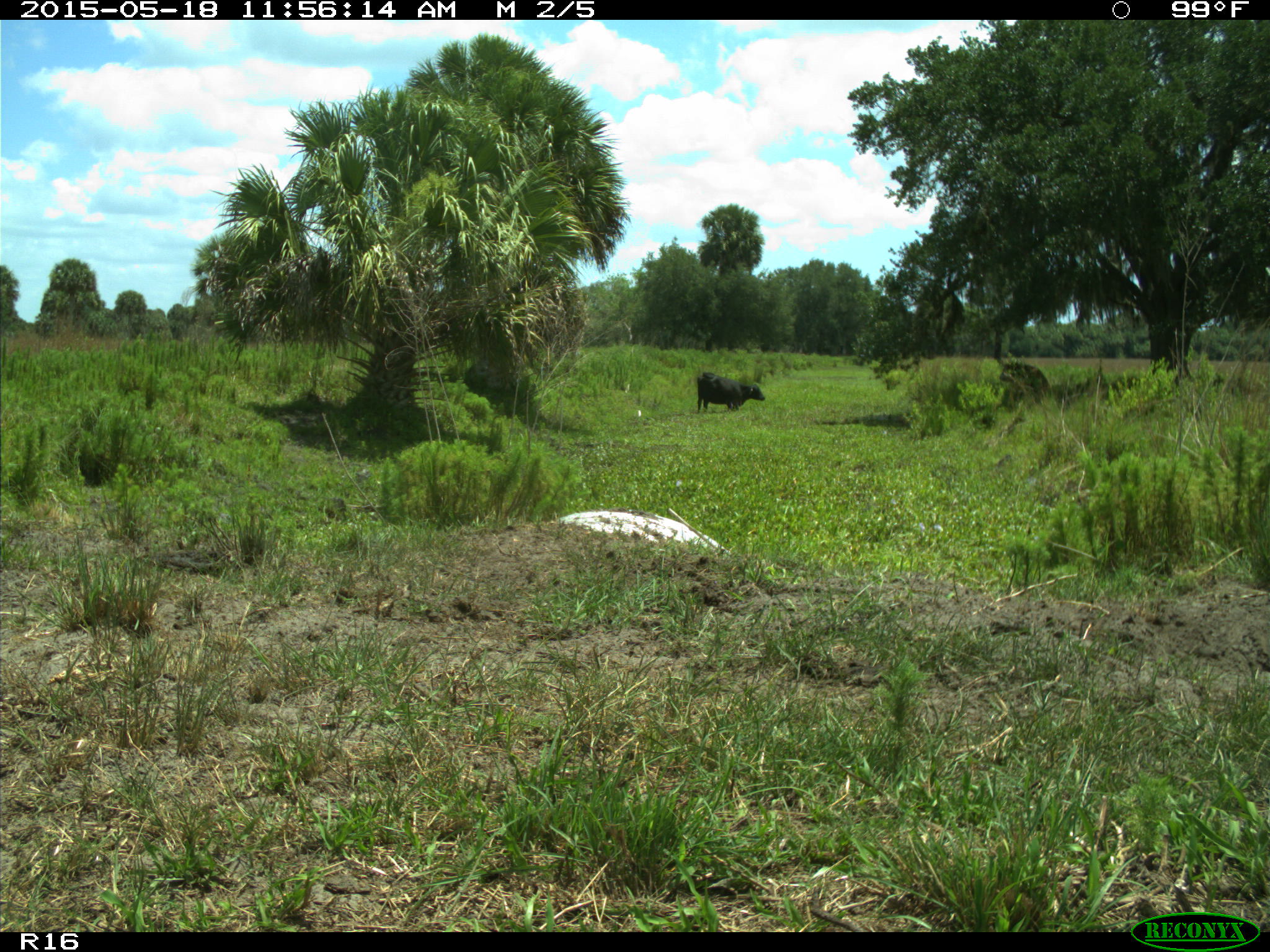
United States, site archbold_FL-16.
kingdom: Animalia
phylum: Chordata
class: Mammalia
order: Artiodactyla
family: Bovidae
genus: Bos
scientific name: Bos taurus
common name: domestic cow